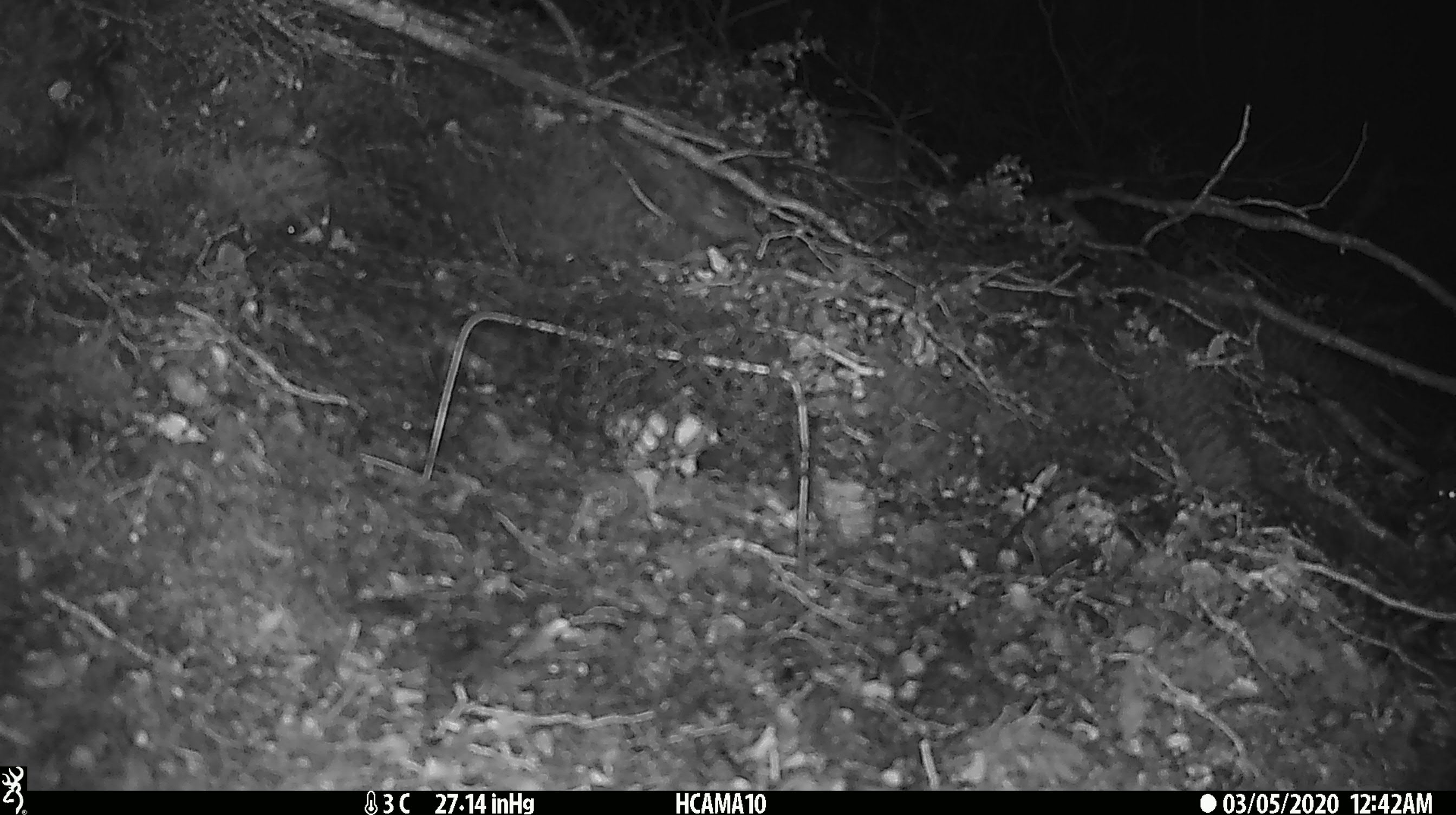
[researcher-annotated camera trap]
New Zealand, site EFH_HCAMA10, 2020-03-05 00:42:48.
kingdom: Animalia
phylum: Chordata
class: Mammalia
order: Rodentia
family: Muridae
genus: Mus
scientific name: Mus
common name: mouse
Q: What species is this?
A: Mouse (Mus).